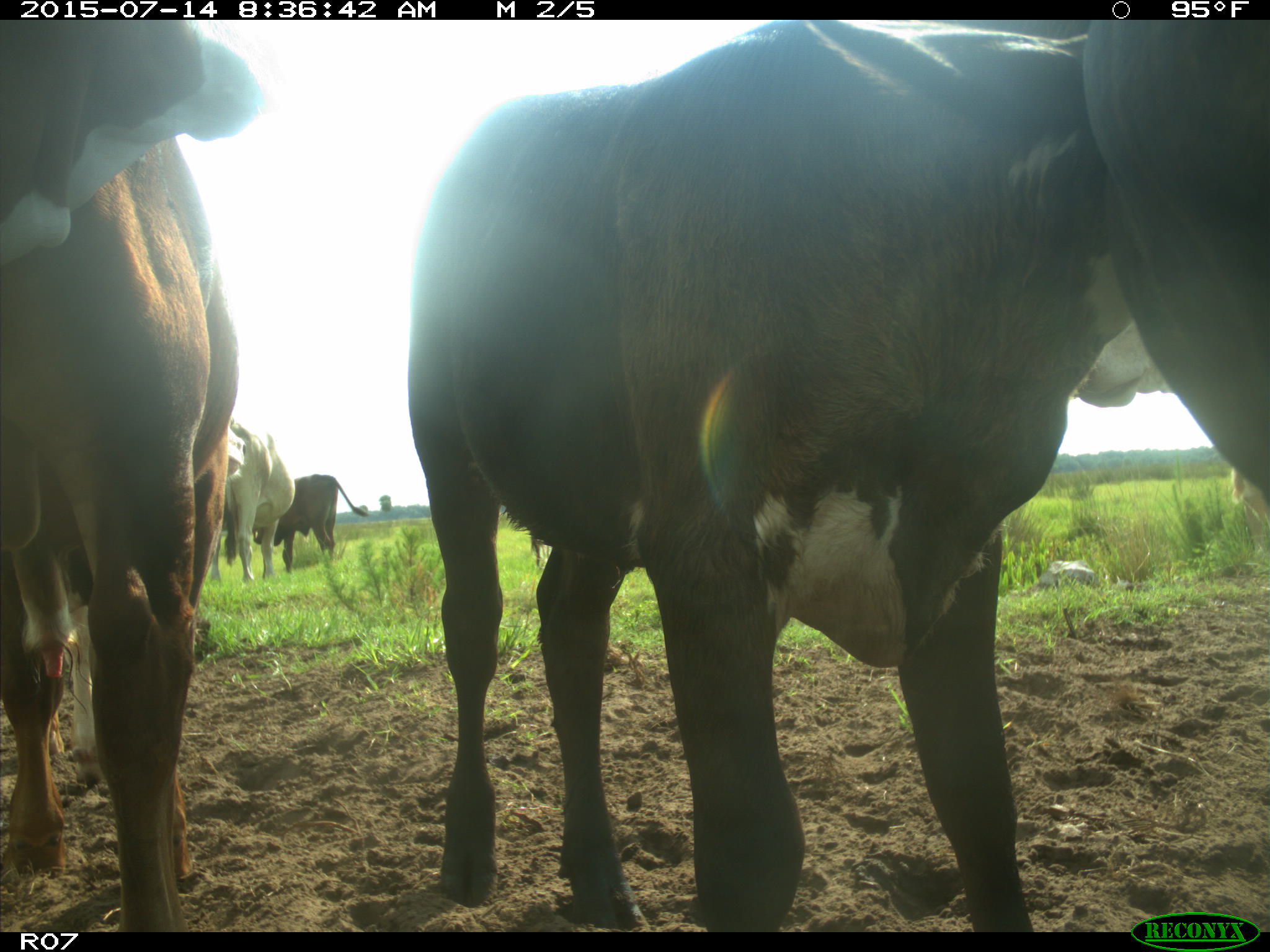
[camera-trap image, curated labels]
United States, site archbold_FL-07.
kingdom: Animalia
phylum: Chordata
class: Mammalia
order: Artiodactyla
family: Bovidae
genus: Bos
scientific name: Bos taurus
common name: domestic cow